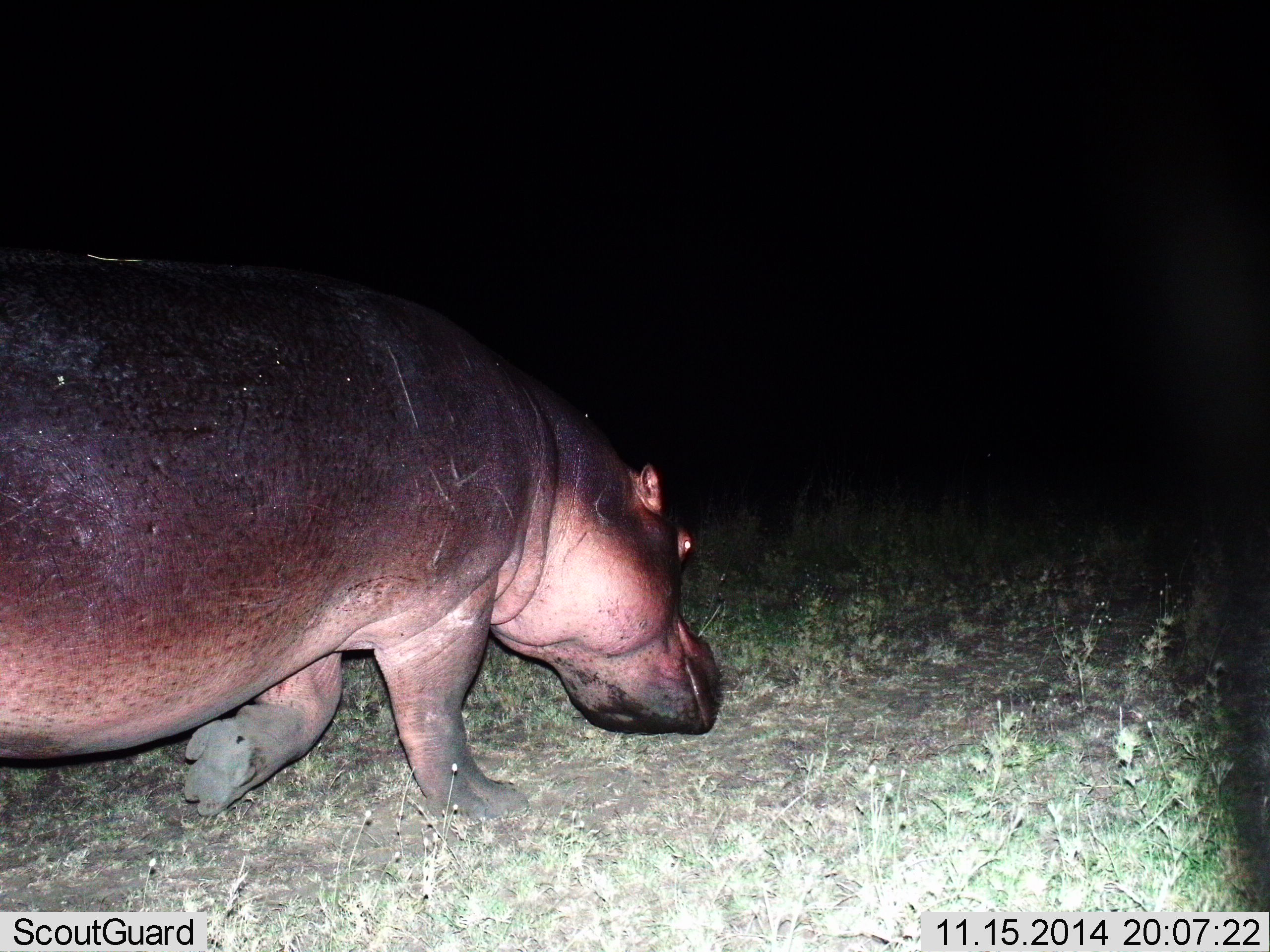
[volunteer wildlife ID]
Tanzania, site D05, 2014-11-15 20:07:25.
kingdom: Animalia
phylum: Chordata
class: Mammalia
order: Artiodactyla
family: Hippopotamidae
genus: Hippopotamus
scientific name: Hippopotamus amphibius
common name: hippopotamus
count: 1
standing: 20%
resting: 0%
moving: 90%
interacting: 0%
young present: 0%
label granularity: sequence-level